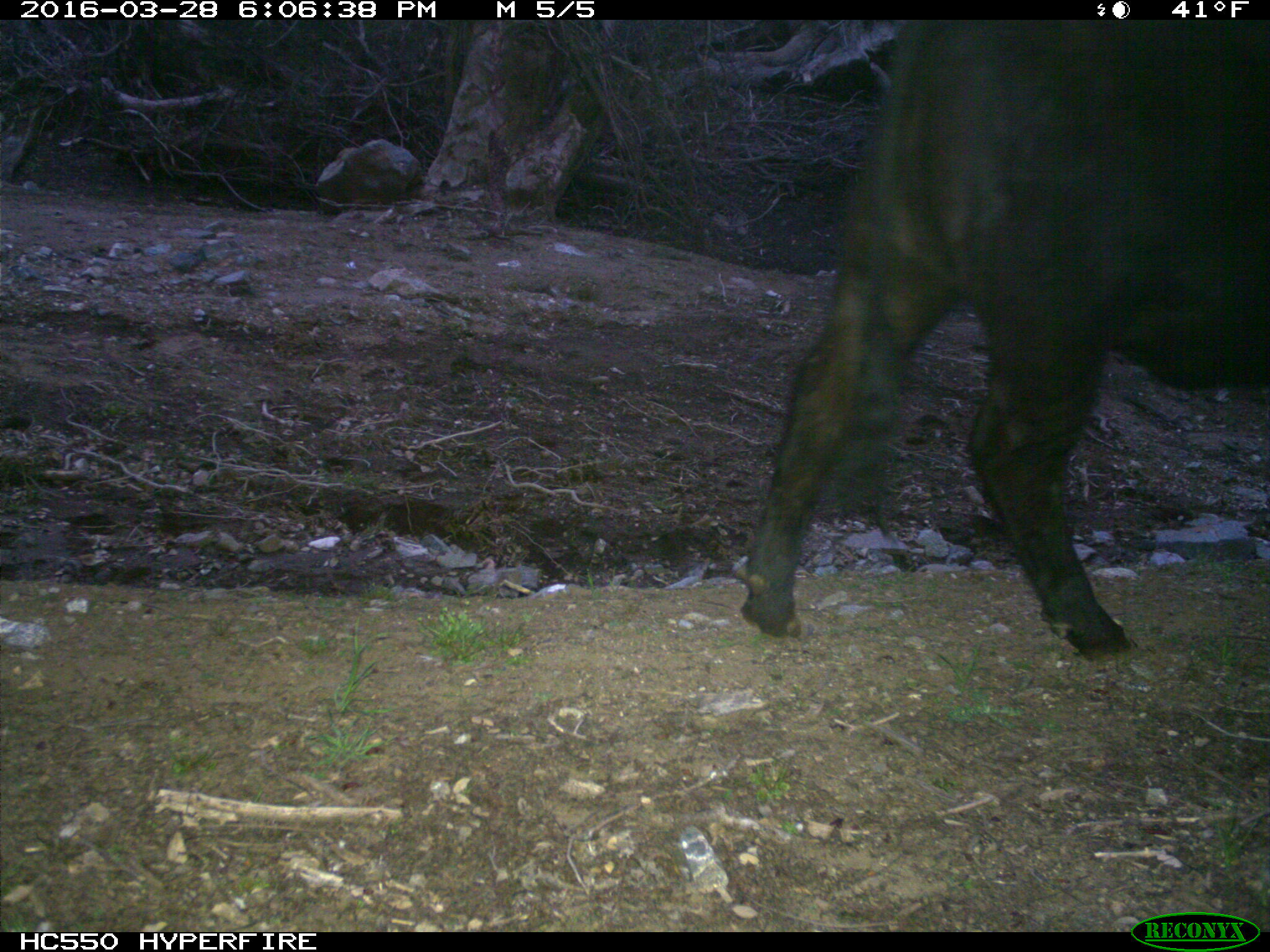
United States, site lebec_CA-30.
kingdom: Animalia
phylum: Chordata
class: Mammalia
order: Artiodactyla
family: Bovidae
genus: Bos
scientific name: Bos taurus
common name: domestic cow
Bos taurus (domestic cow).